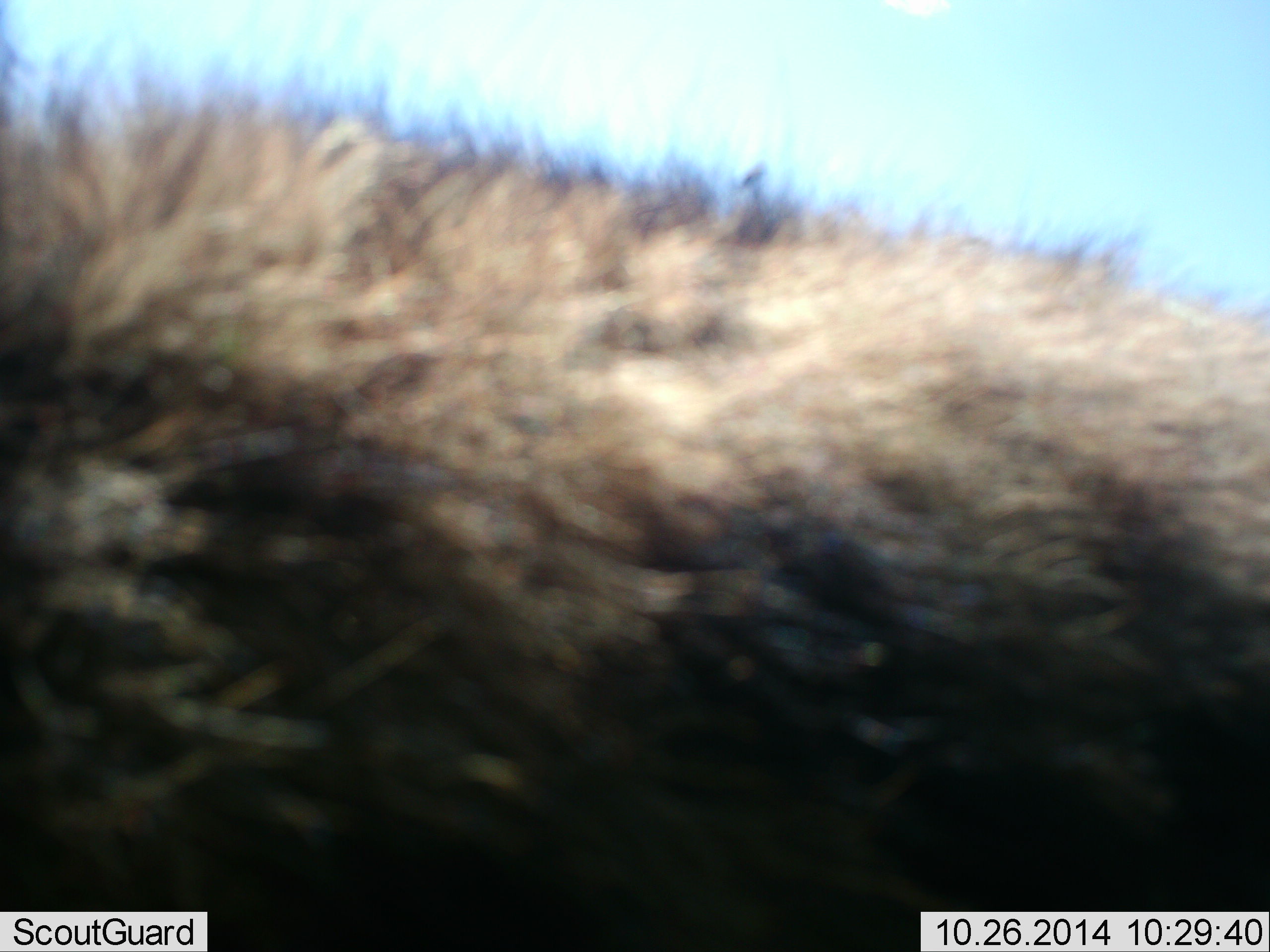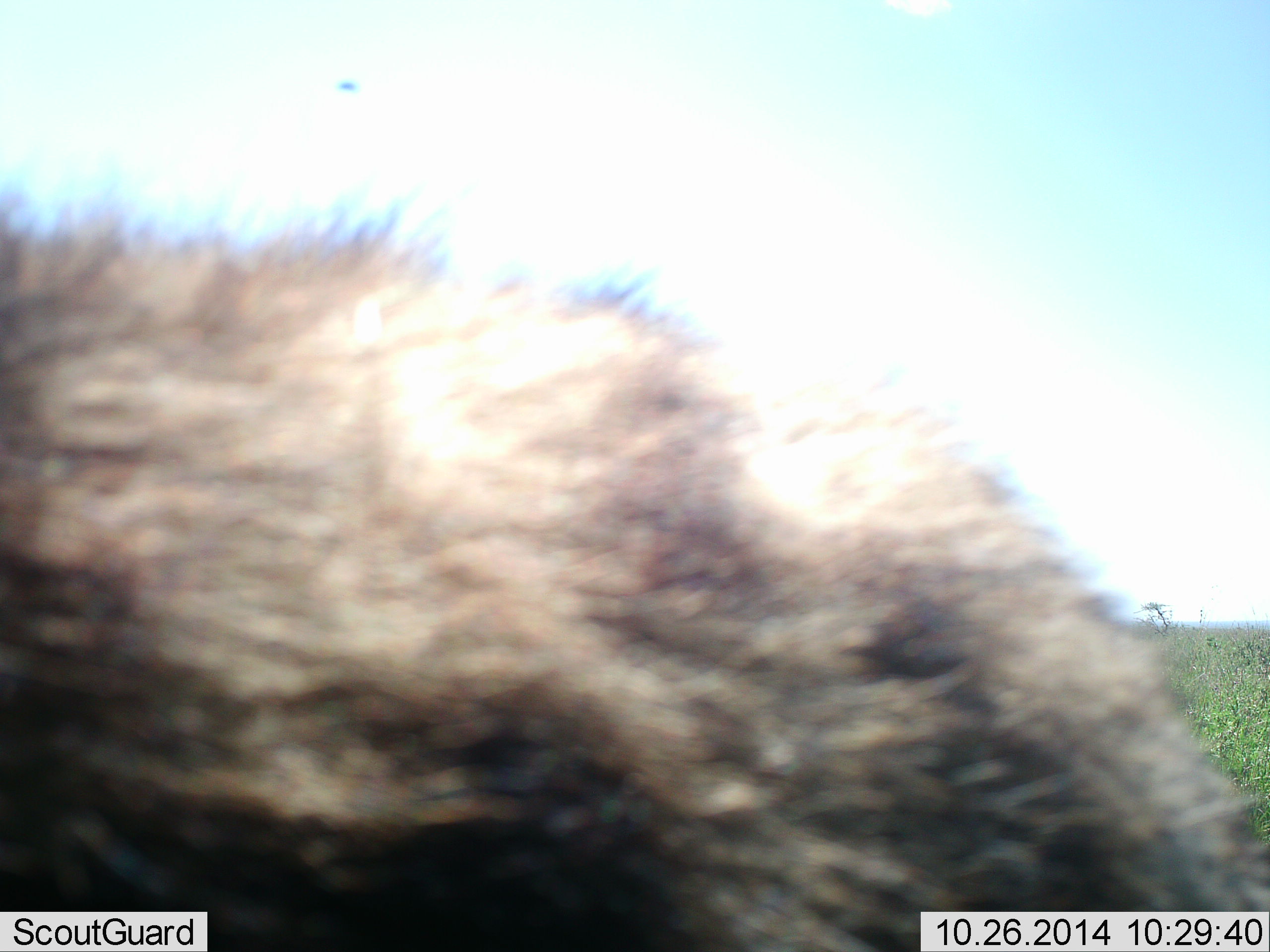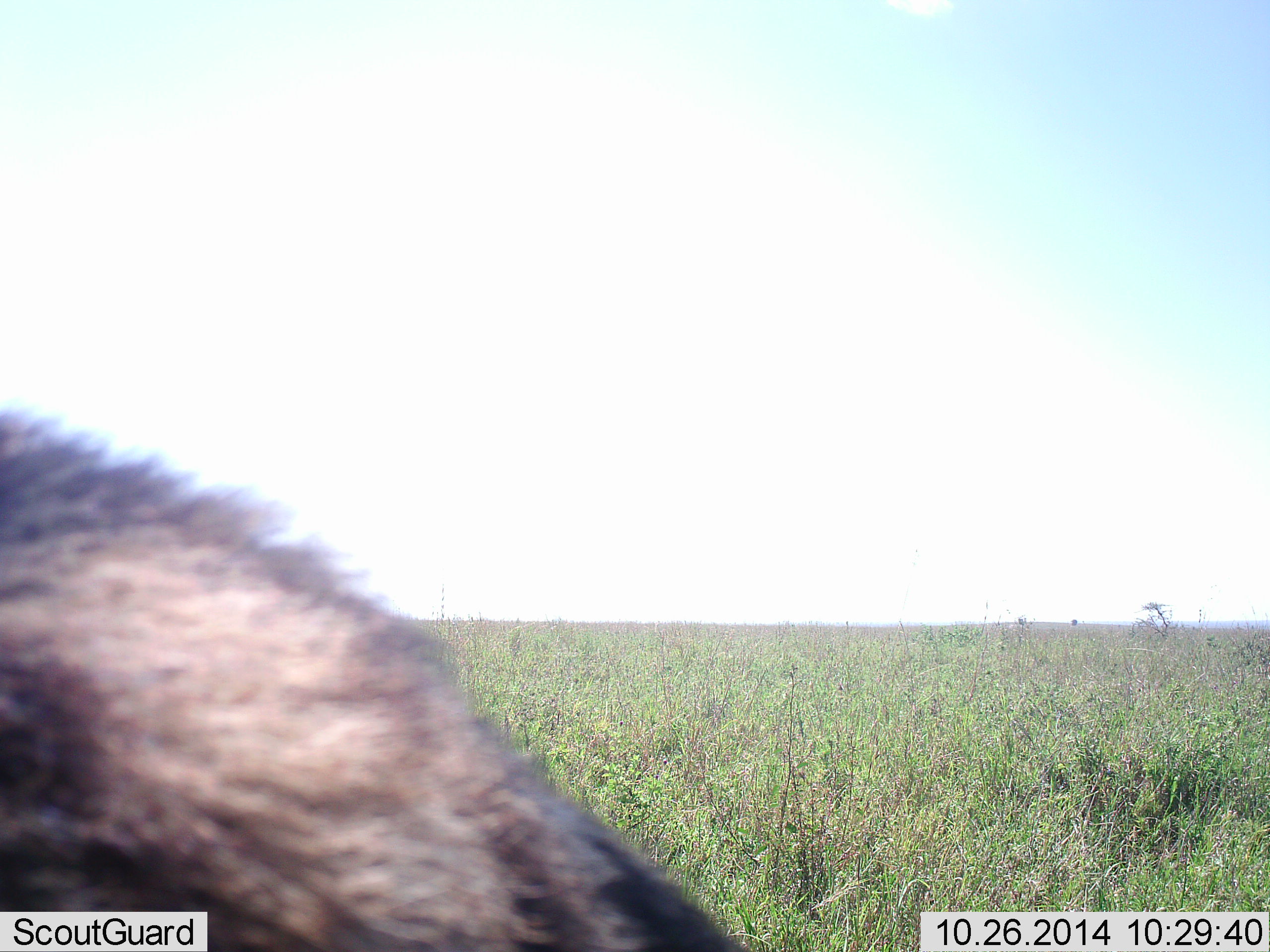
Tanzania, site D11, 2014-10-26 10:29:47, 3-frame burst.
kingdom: Animalia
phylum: Chordata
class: Mammalia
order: Carnivora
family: Hyaenidae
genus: Crocuta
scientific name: Crocuta crocuta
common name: spotted hyena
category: hyenaspotted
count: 1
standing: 29%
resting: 0%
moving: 71%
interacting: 0%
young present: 0%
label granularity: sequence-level